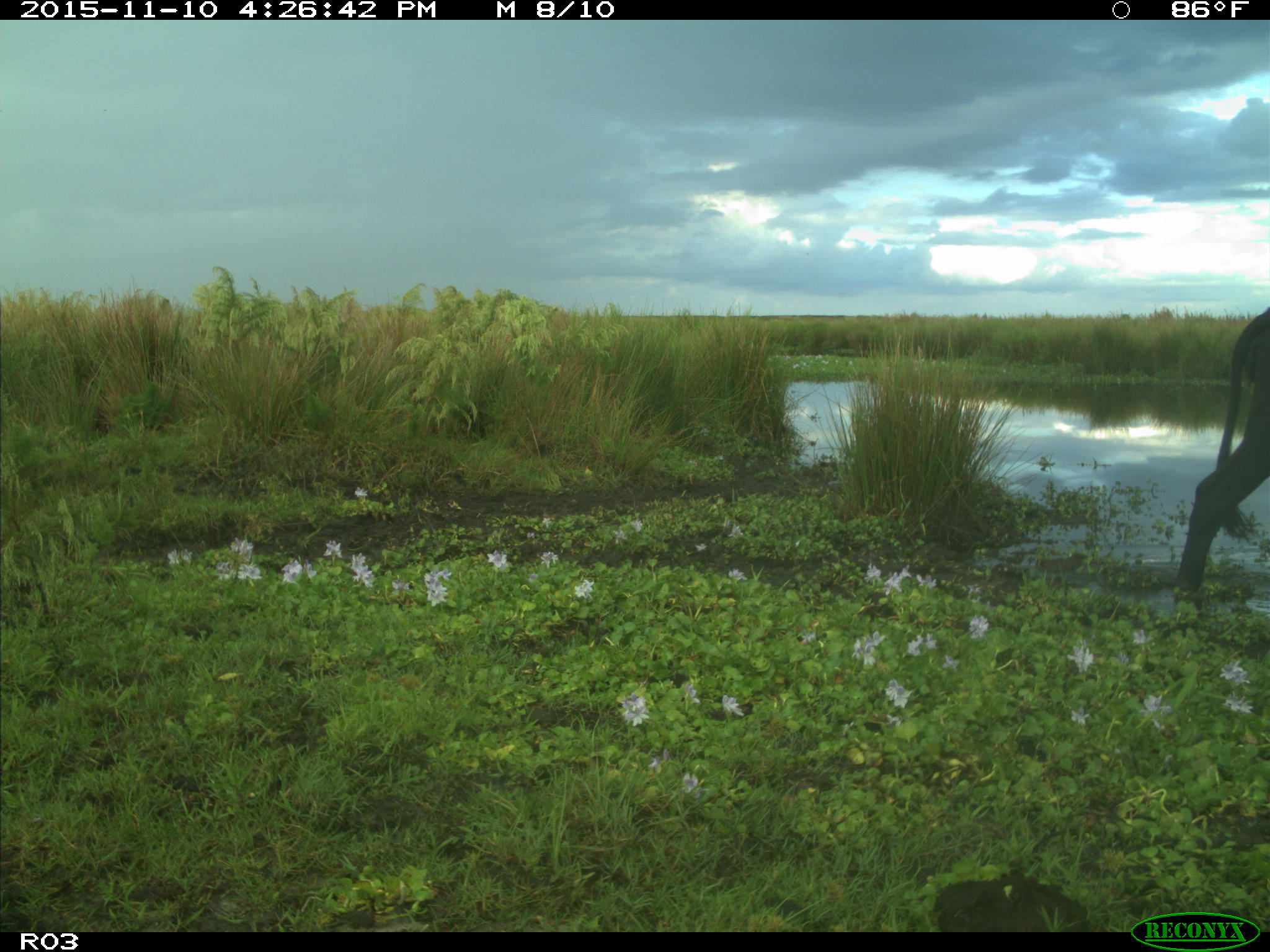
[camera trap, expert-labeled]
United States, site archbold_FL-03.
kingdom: Animalia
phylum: Chordata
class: Mammalia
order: Artiodactyla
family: Bovidae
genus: Bos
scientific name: Bos taurus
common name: domestic cow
Bos taurus (domestic cow).